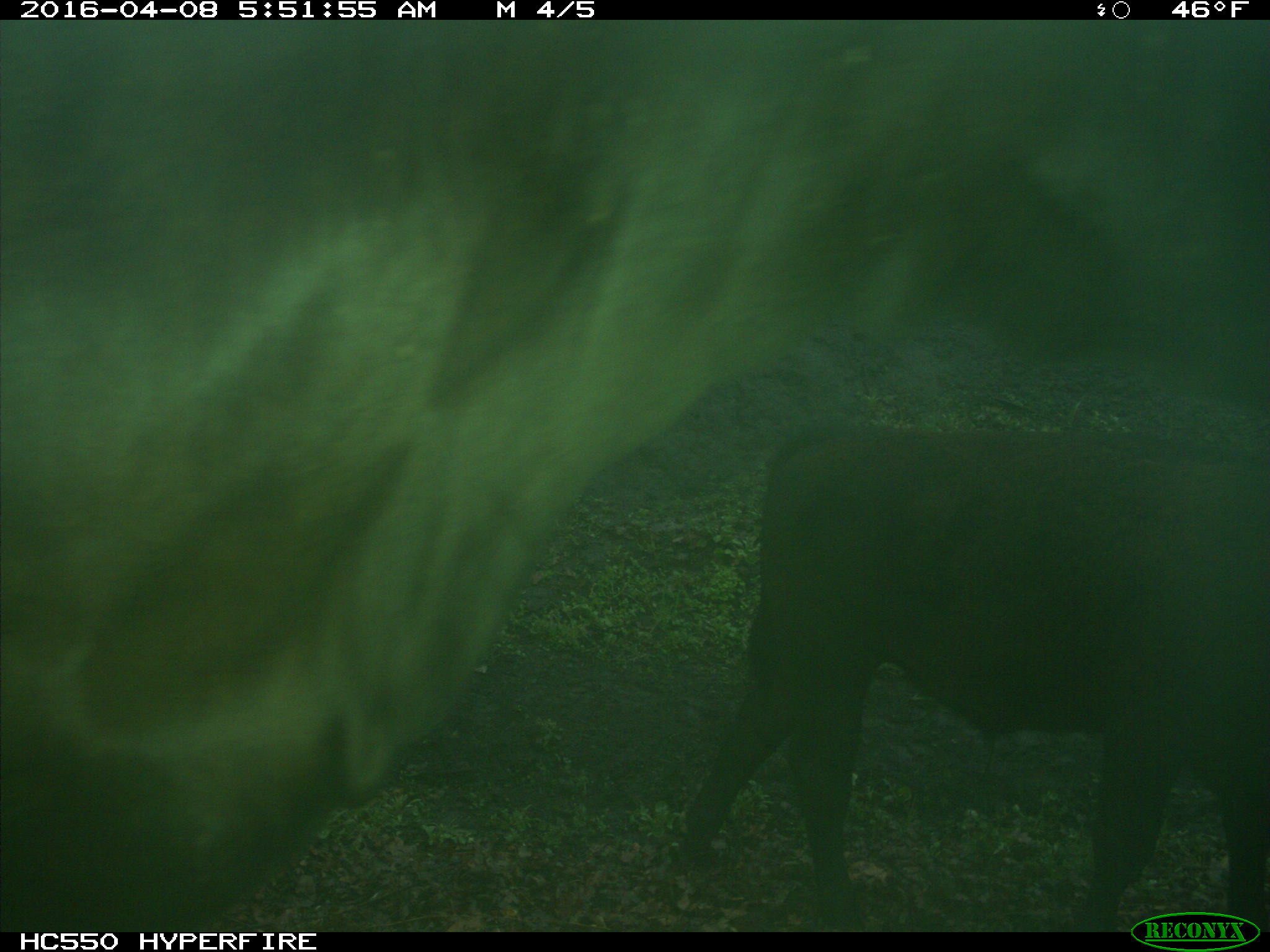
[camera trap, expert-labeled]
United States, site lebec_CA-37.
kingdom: Animalia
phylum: Chordata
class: Mammalia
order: Artiodactyla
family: Bovidae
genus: Bos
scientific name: Bos taurus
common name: domestic cow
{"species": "Bos taurus (domestic cow)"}